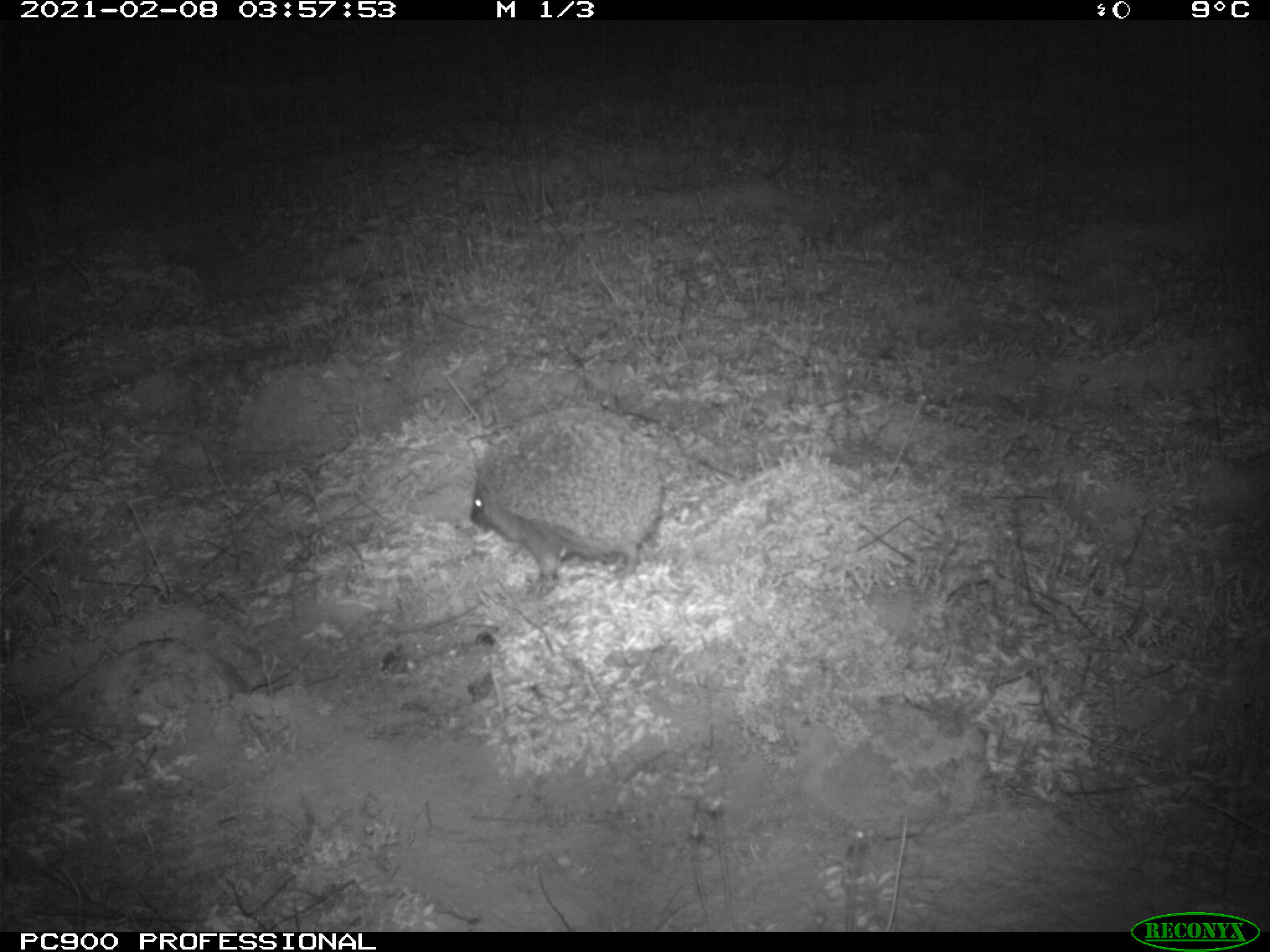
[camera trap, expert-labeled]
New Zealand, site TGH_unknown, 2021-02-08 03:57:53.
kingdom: Animalia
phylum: Chordata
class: Mammalia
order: Eulipotyphla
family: Erinaceidae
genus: Erinaceus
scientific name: Erinaceus europaeus europaeus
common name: european hedgehog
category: hedgehog